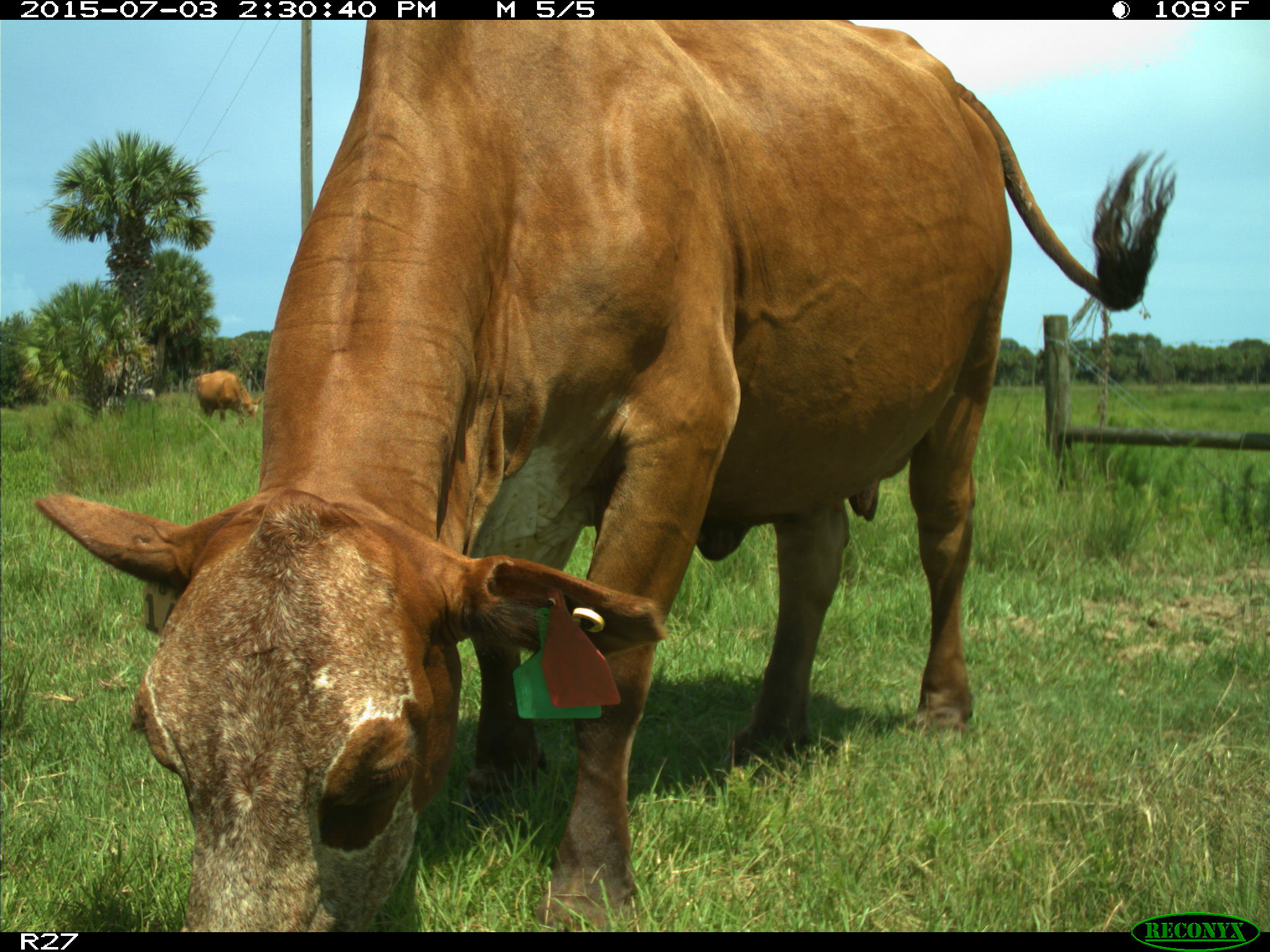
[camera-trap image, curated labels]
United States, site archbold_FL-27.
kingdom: Animalia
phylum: Chordata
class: Mammalia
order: Artiodactyla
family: Bovidae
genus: Bos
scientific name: Bos taurus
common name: domestic cow